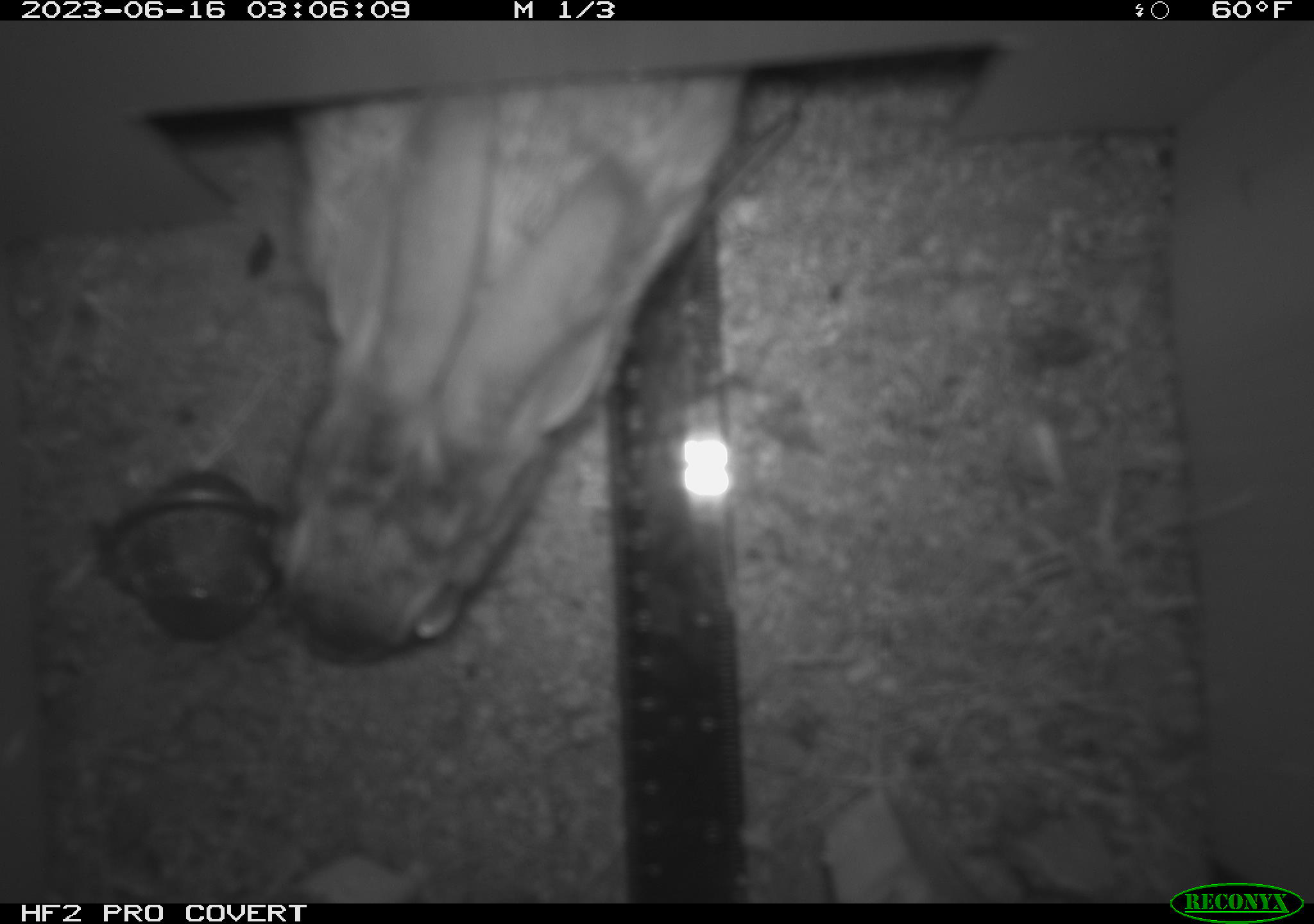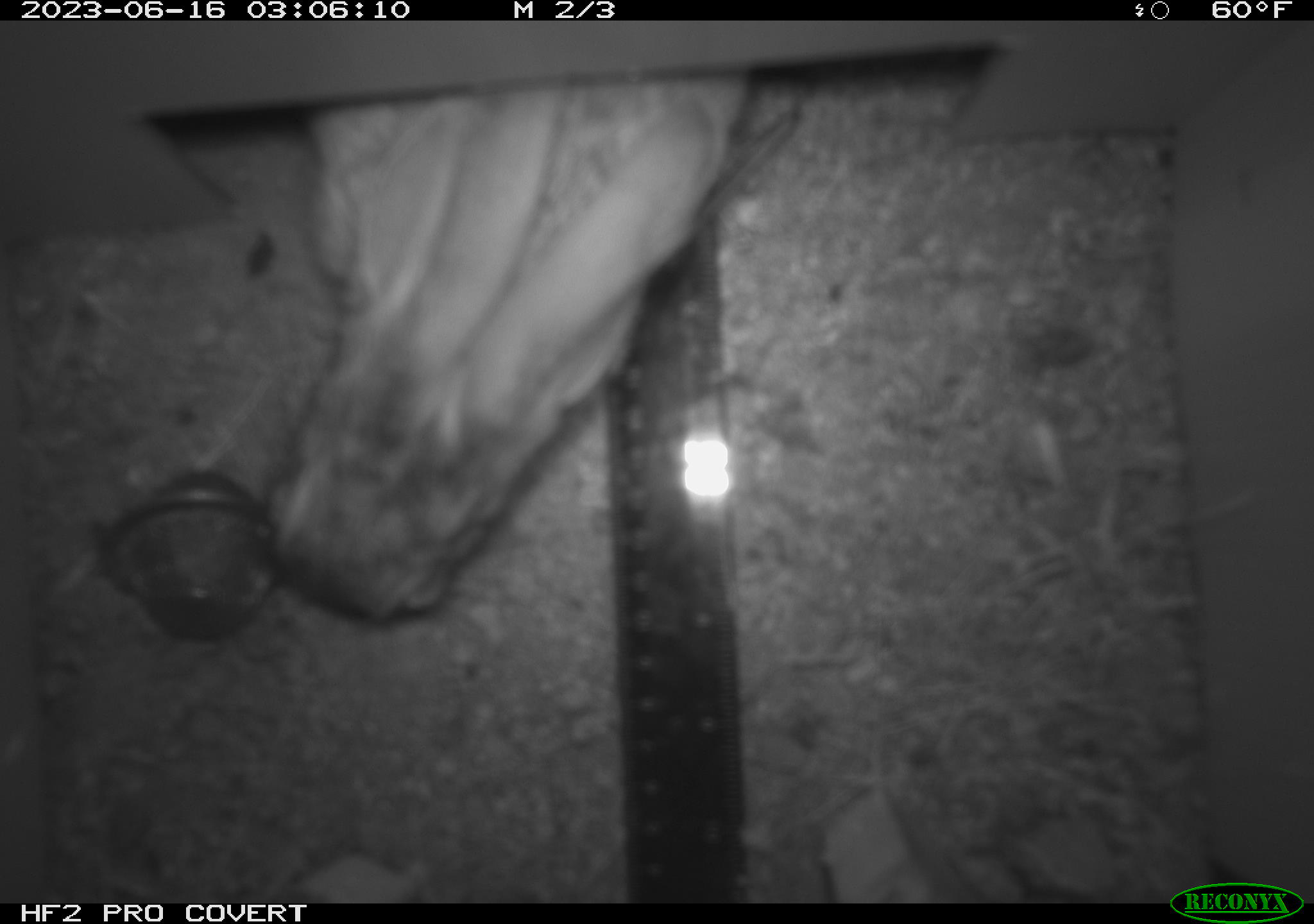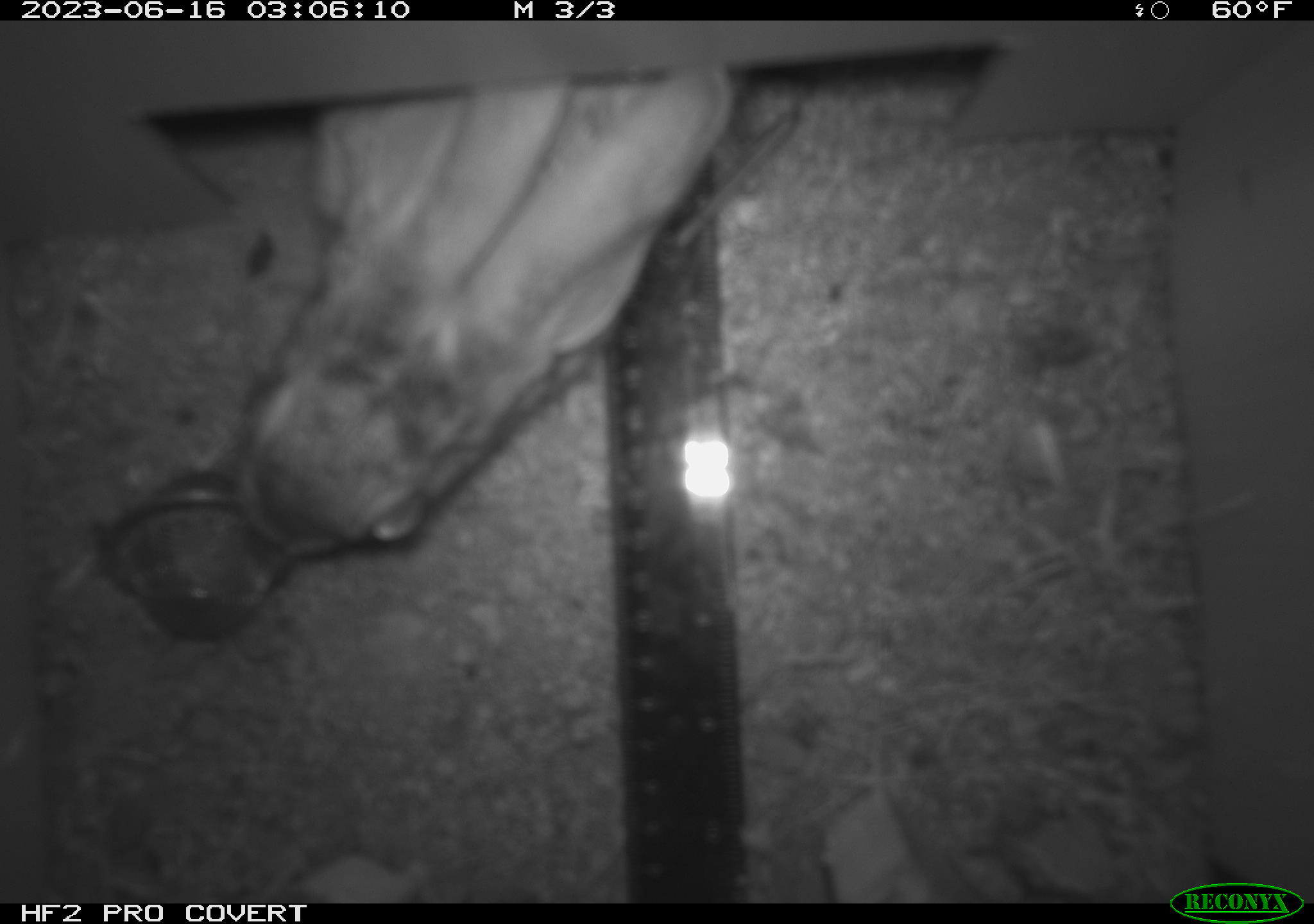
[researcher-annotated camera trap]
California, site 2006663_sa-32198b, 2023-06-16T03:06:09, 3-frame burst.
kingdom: Animalia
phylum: Chordata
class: Mammalia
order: Lagomorpha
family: Leporidae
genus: Lepus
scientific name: Lepus californicus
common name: black-tailed jackrabbit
Black-tailed jackrabbit (Lepus californicus).